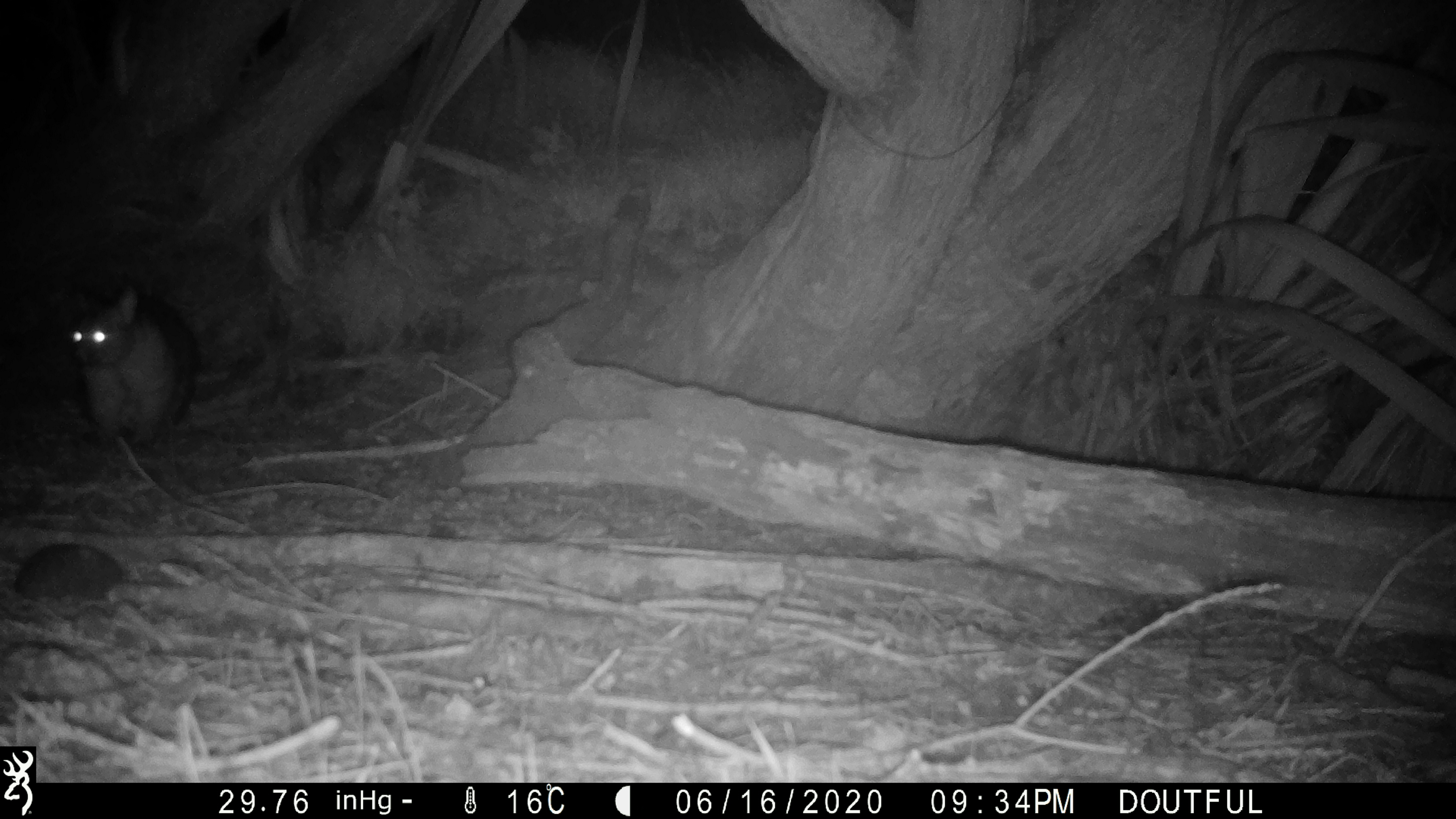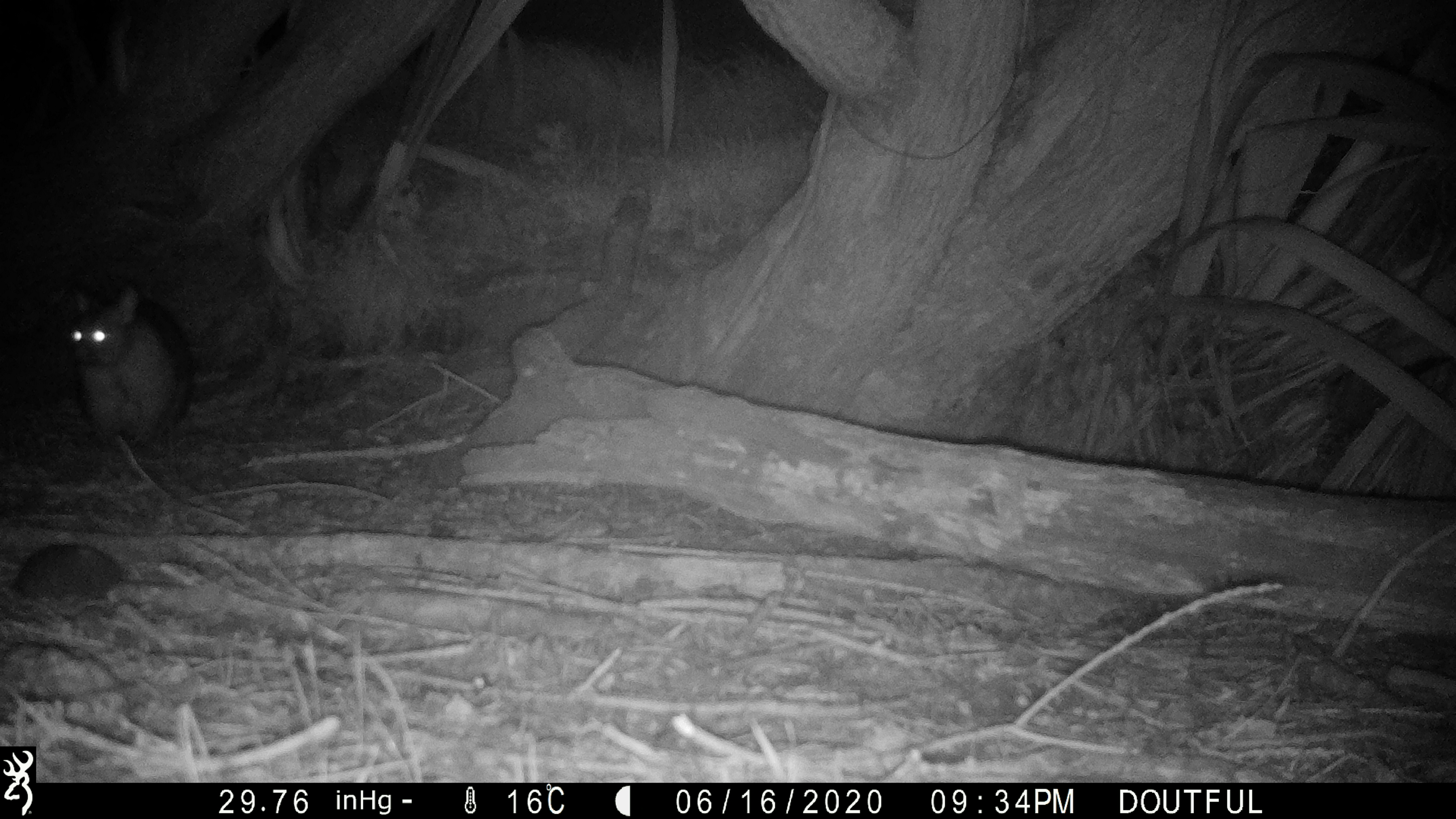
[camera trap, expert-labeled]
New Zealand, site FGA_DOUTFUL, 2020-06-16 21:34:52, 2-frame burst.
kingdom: Animalia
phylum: Chordata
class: Mammalia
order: Diprotodontia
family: Phalangeridae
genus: Trichosurus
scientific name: Trichosurus vulpecula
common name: common brushtail possum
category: possum